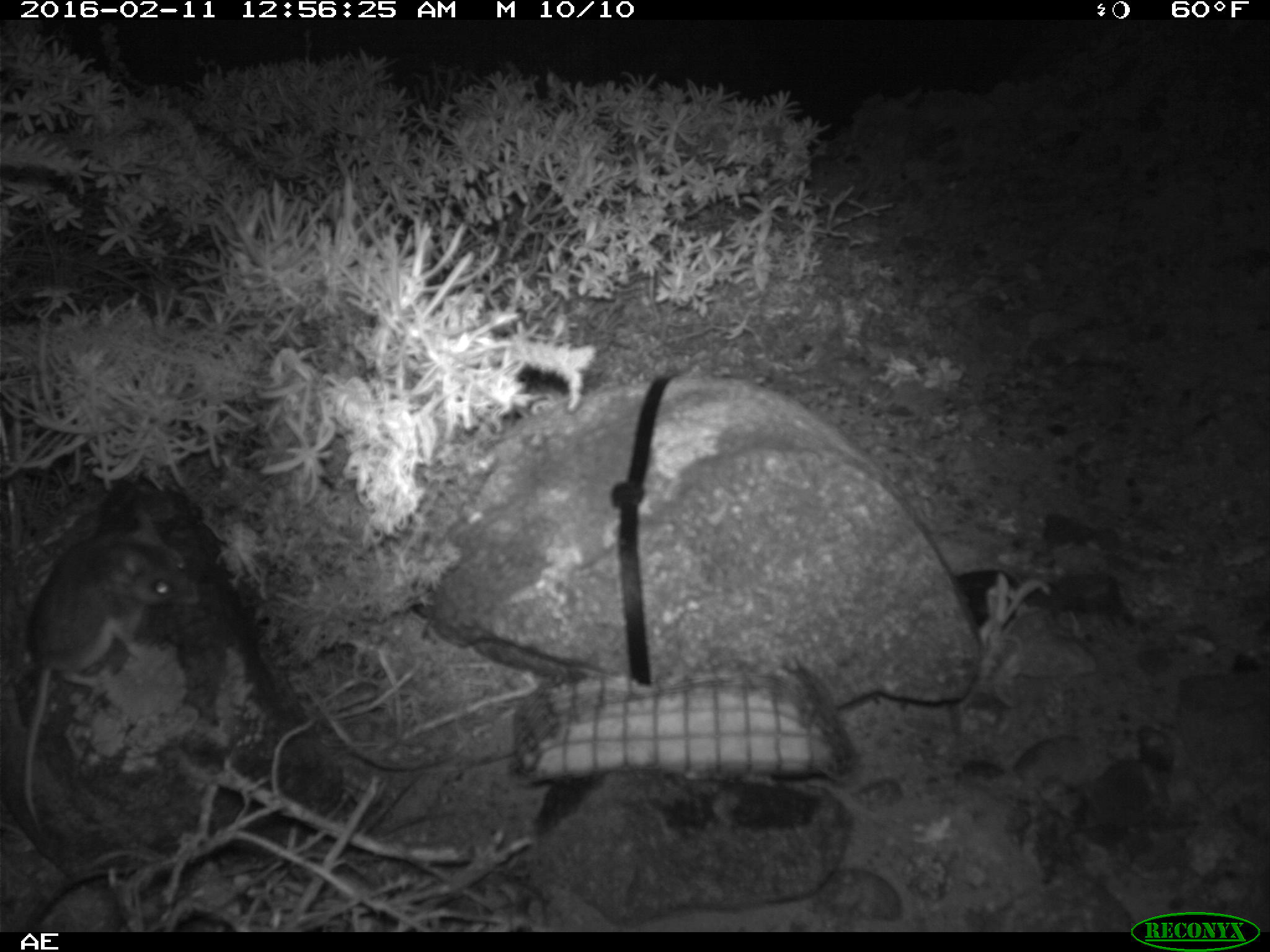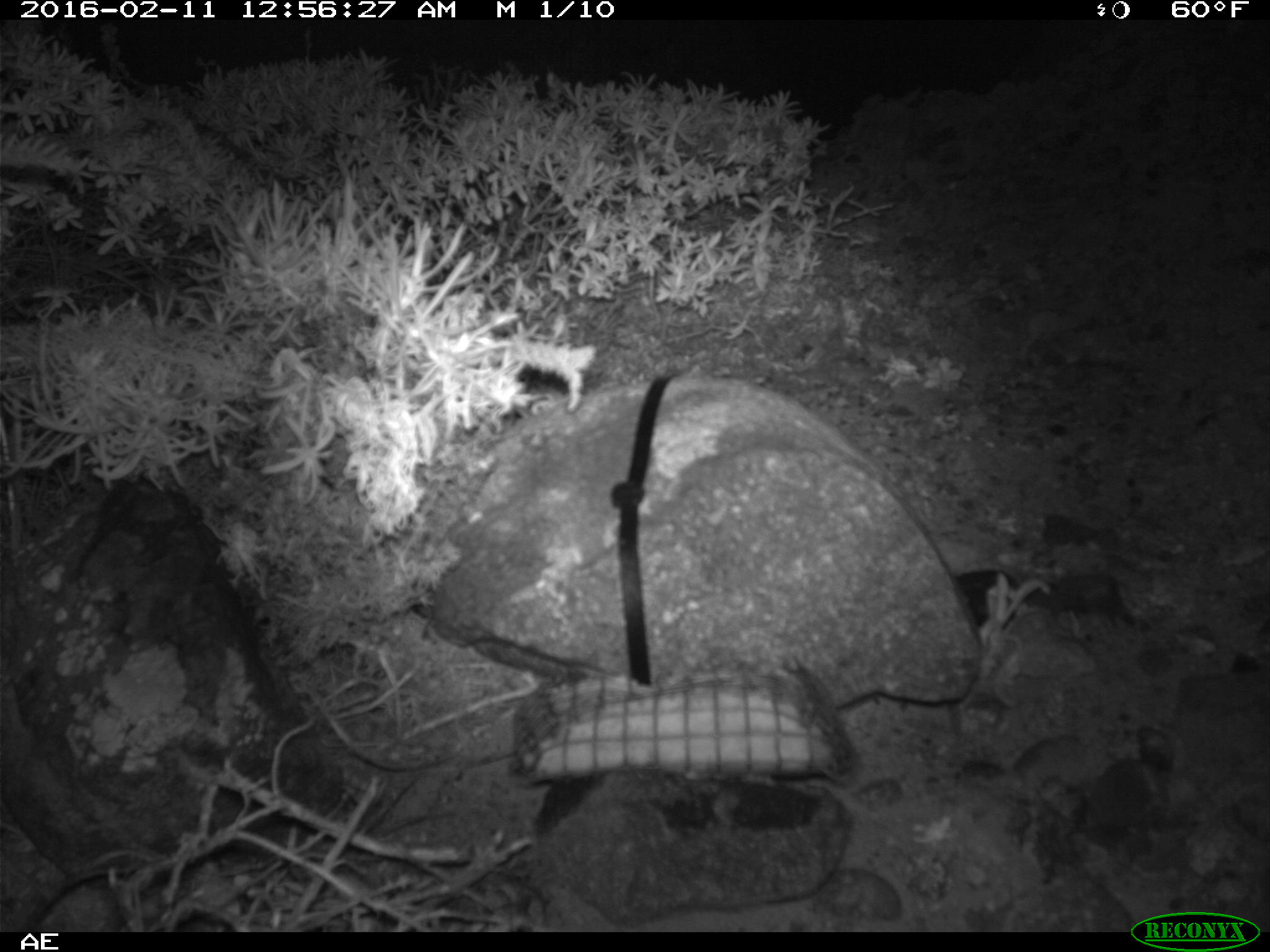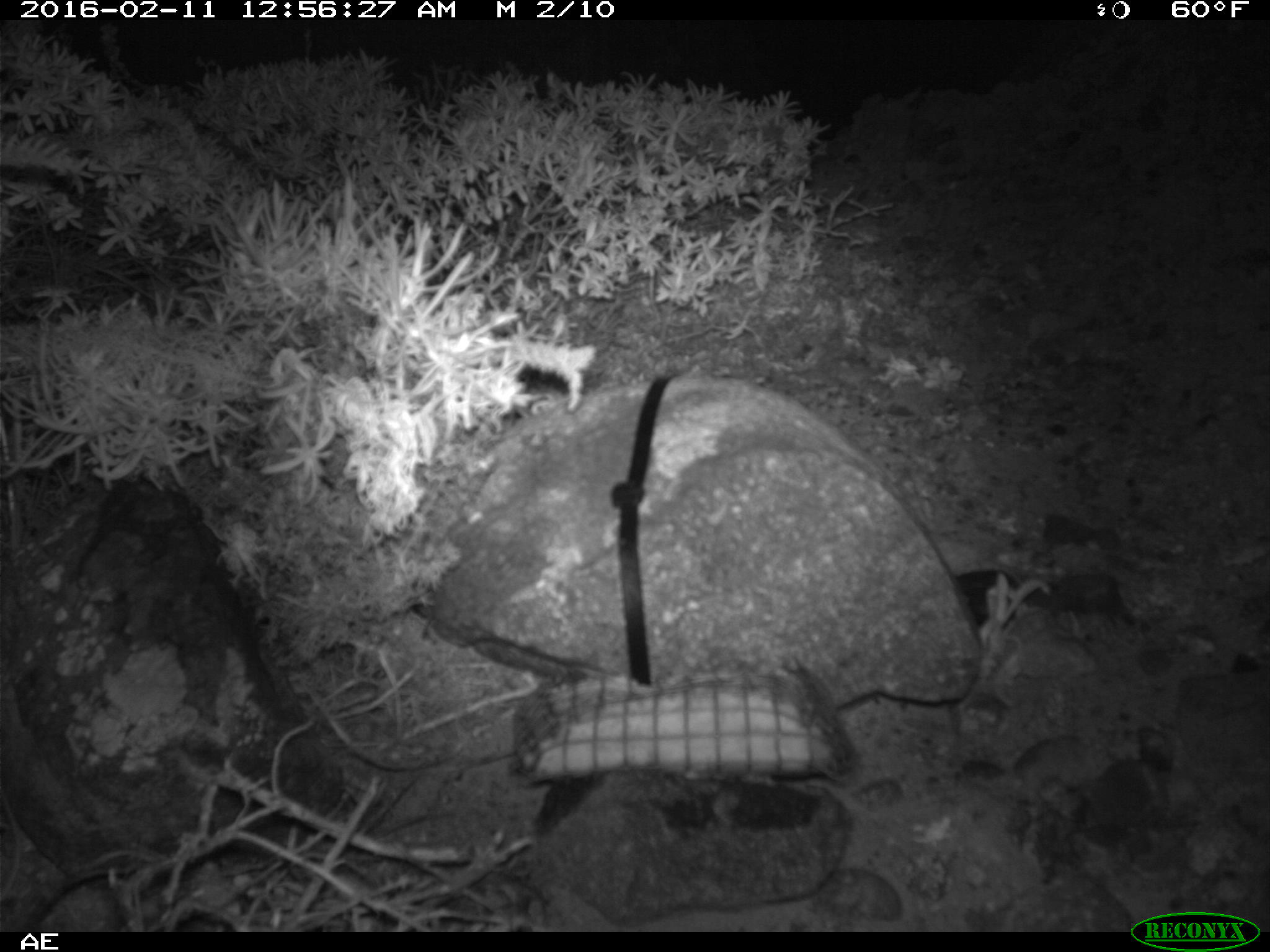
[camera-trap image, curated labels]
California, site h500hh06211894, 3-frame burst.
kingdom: Animalia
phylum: Chordata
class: Mammalia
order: Rodentia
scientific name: Rodentia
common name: rodent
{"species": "rodent (Rodentia)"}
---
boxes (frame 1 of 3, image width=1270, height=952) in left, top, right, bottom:
rodent: 20, 509, 200, 827